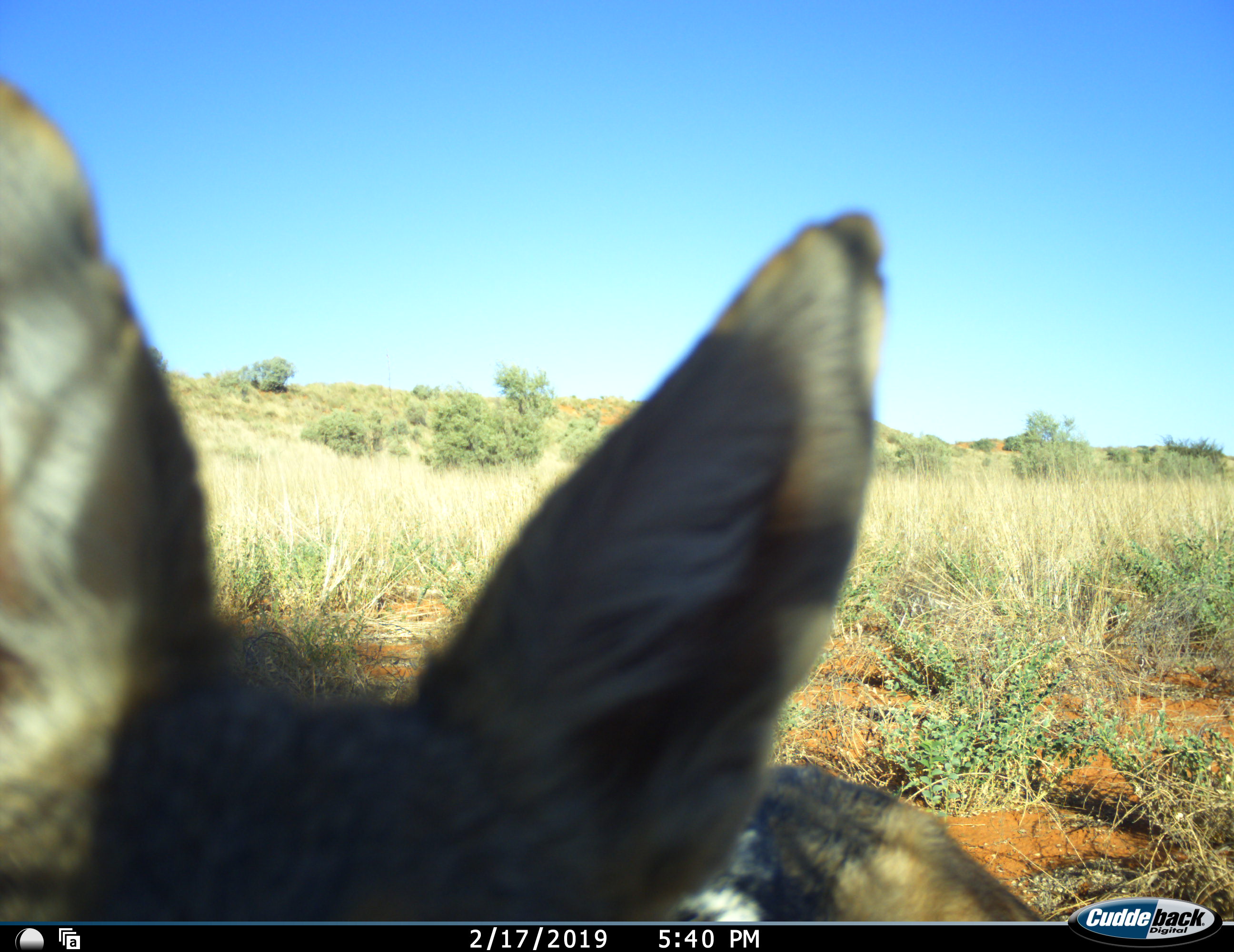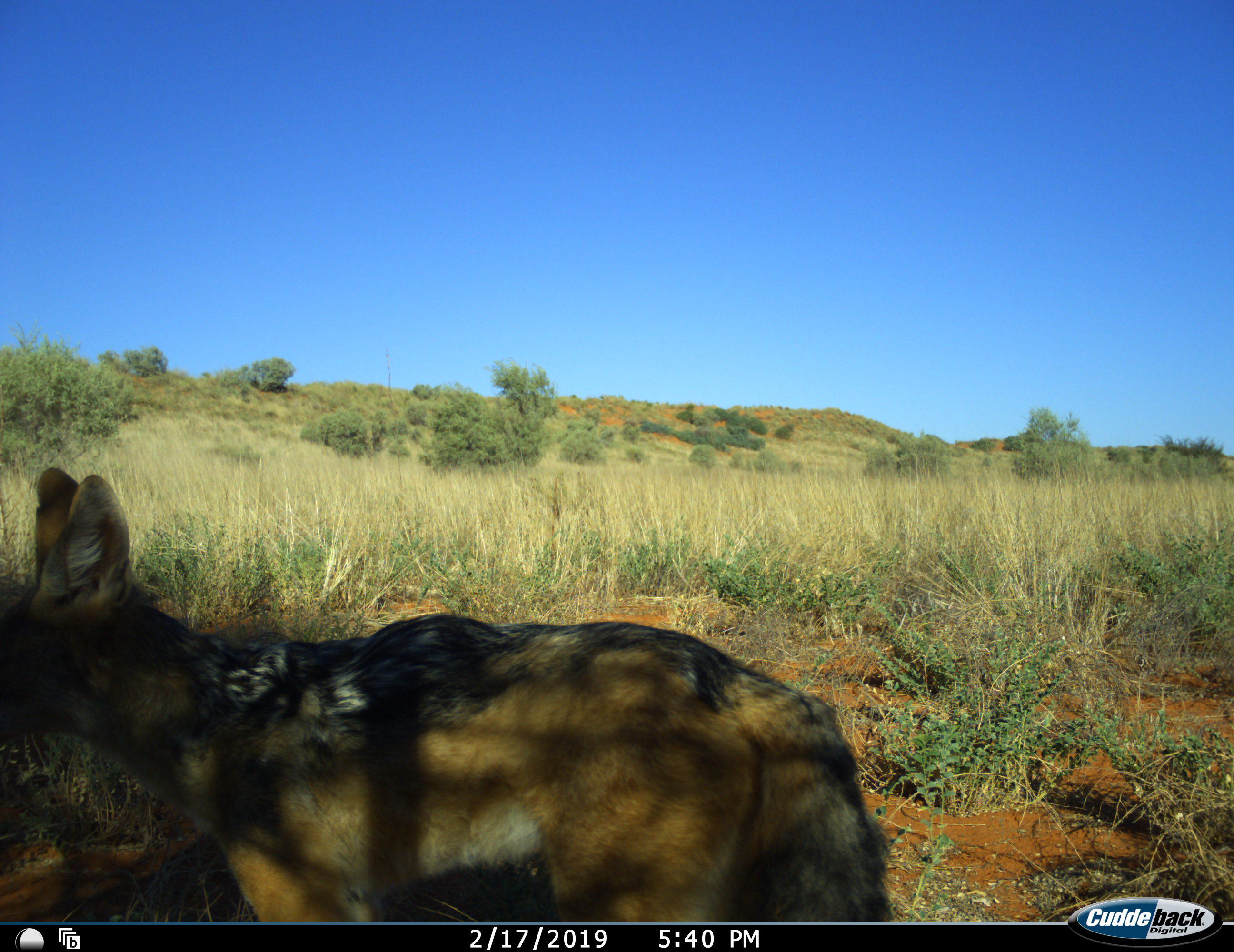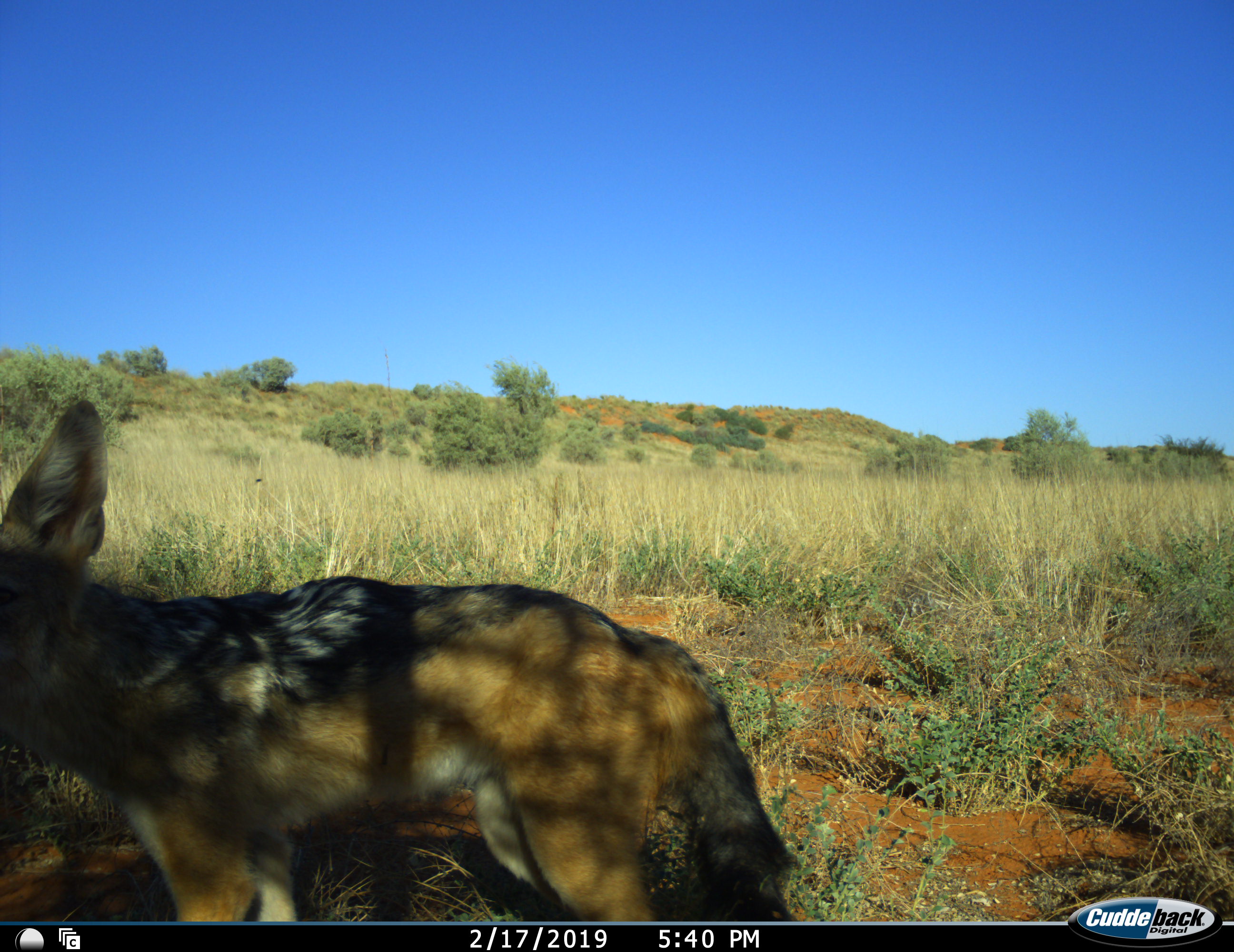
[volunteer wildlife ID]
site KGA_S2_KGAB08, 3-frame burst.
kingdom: Animalia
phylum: Chordata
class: Mammalia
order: Carnivora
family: Canidae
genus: Lupulella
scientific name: Lupulella mesomelas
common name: black-backed jackal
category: jackalblackbacked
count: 1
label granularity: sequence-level